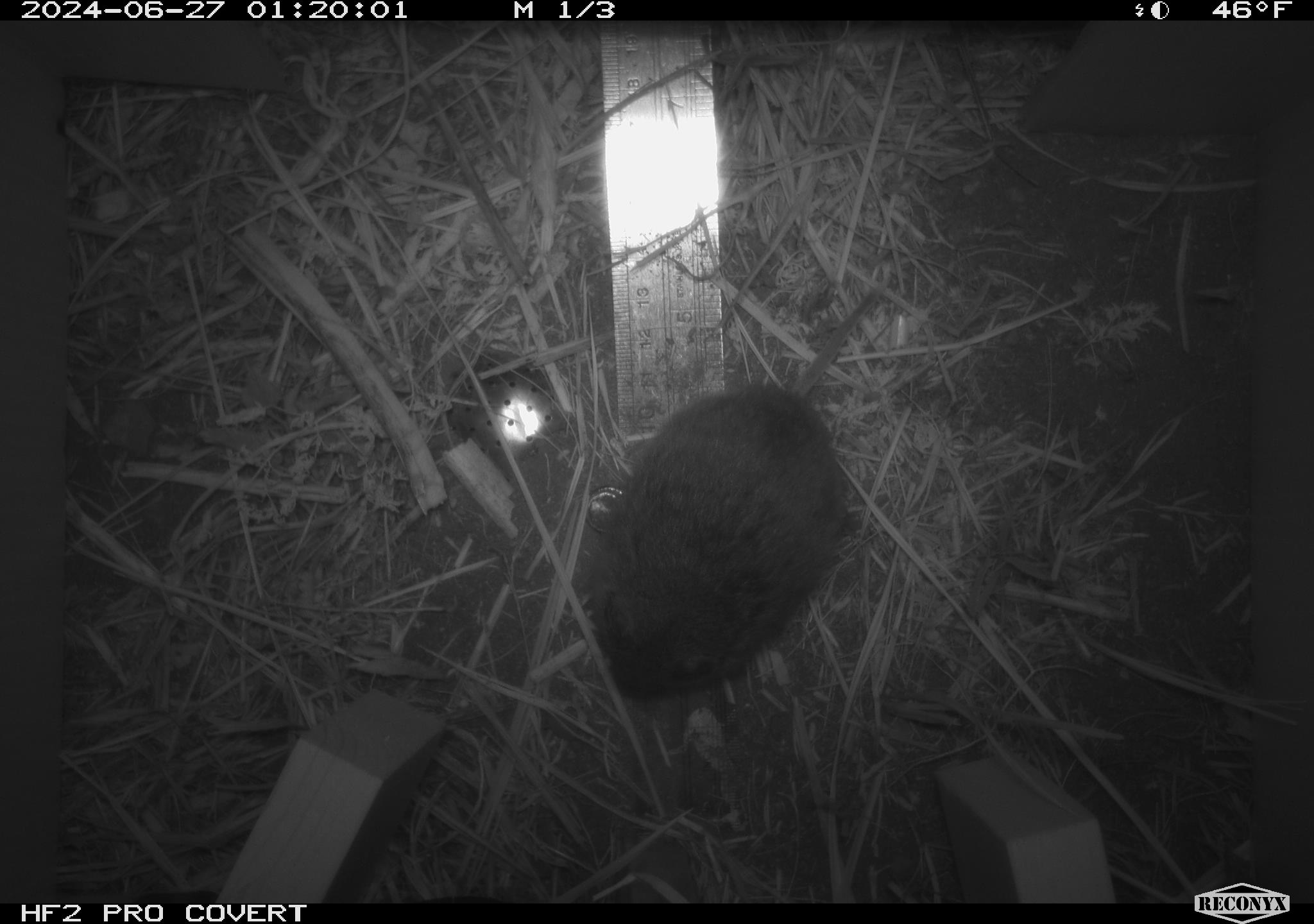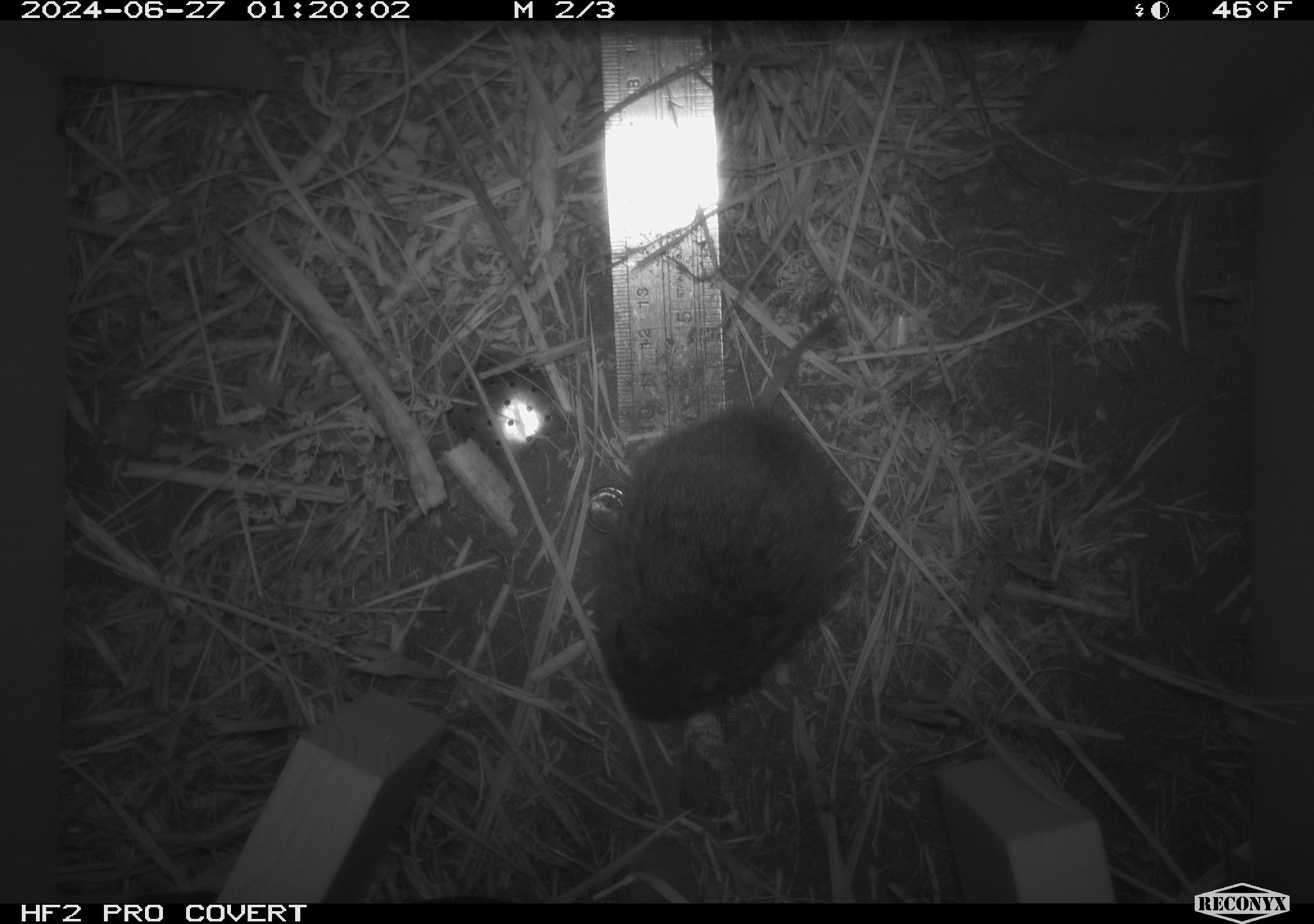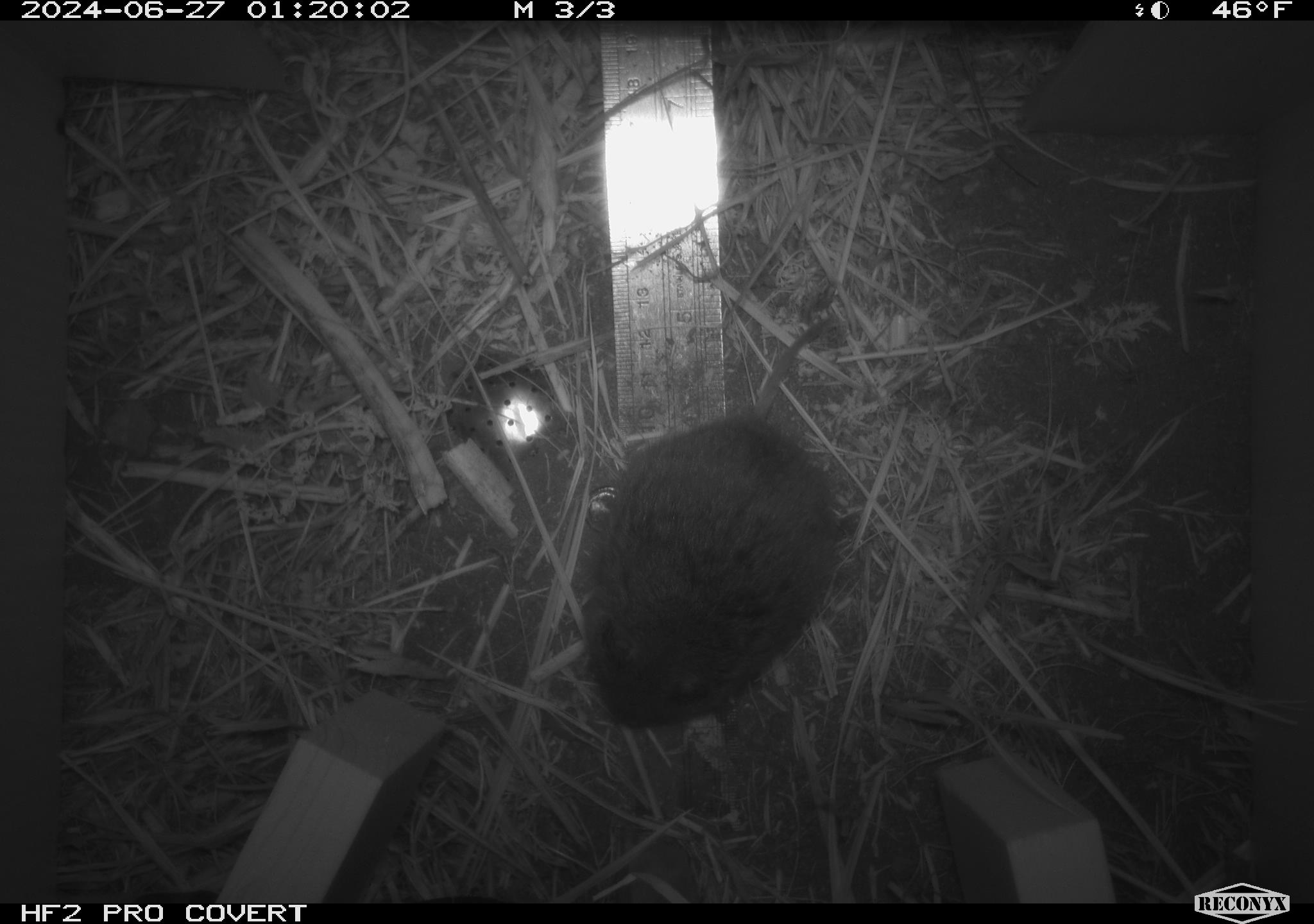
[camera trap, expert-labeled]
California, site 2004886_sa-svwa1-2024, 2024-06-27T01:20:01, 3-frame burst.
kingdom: Animalia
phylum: Chordata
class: Mammalia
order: Rodentia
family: Cricetidae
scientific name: Arvicolinae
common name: voles, lemmings, and muskrats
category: arvicolinae subfamily